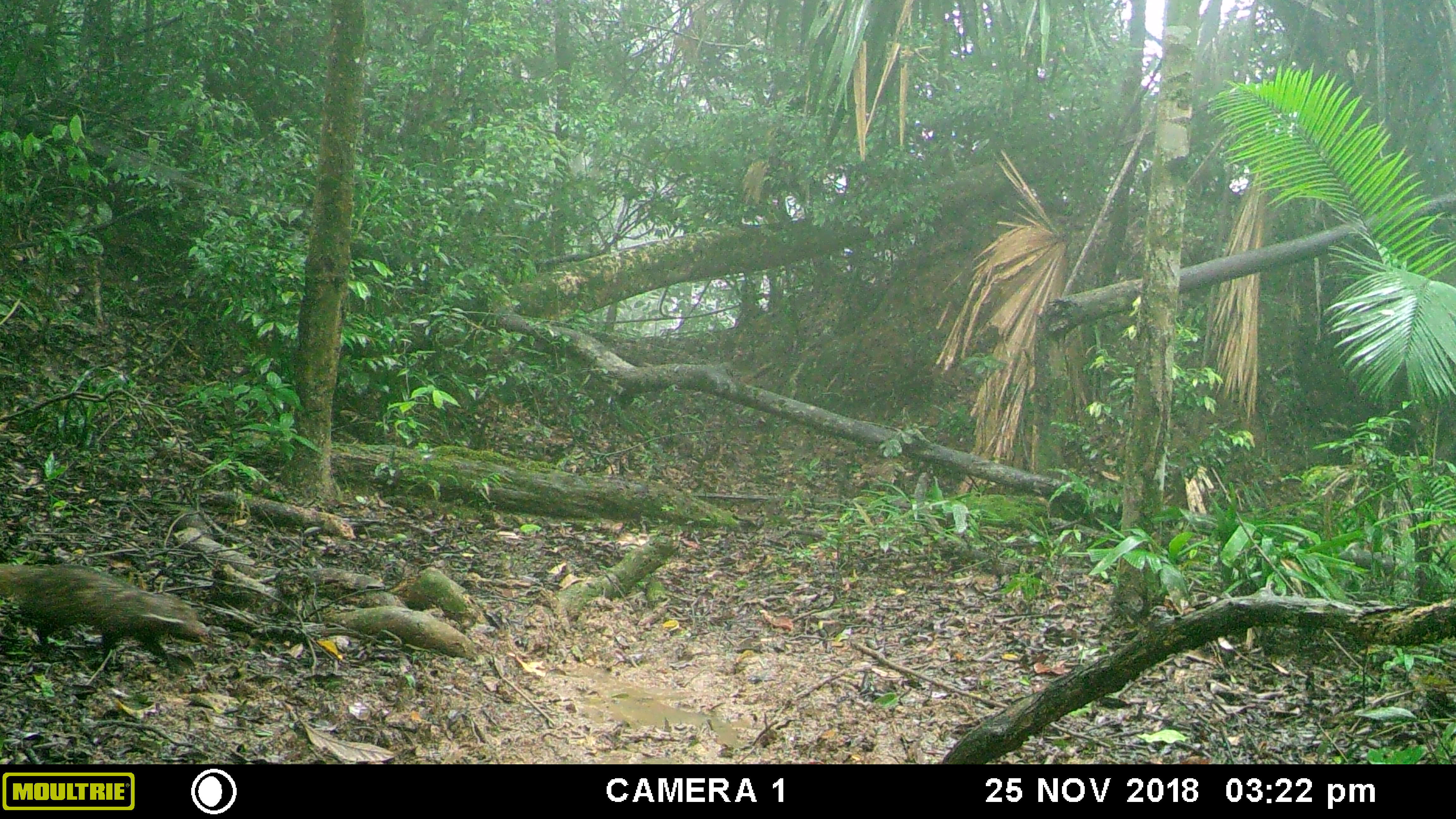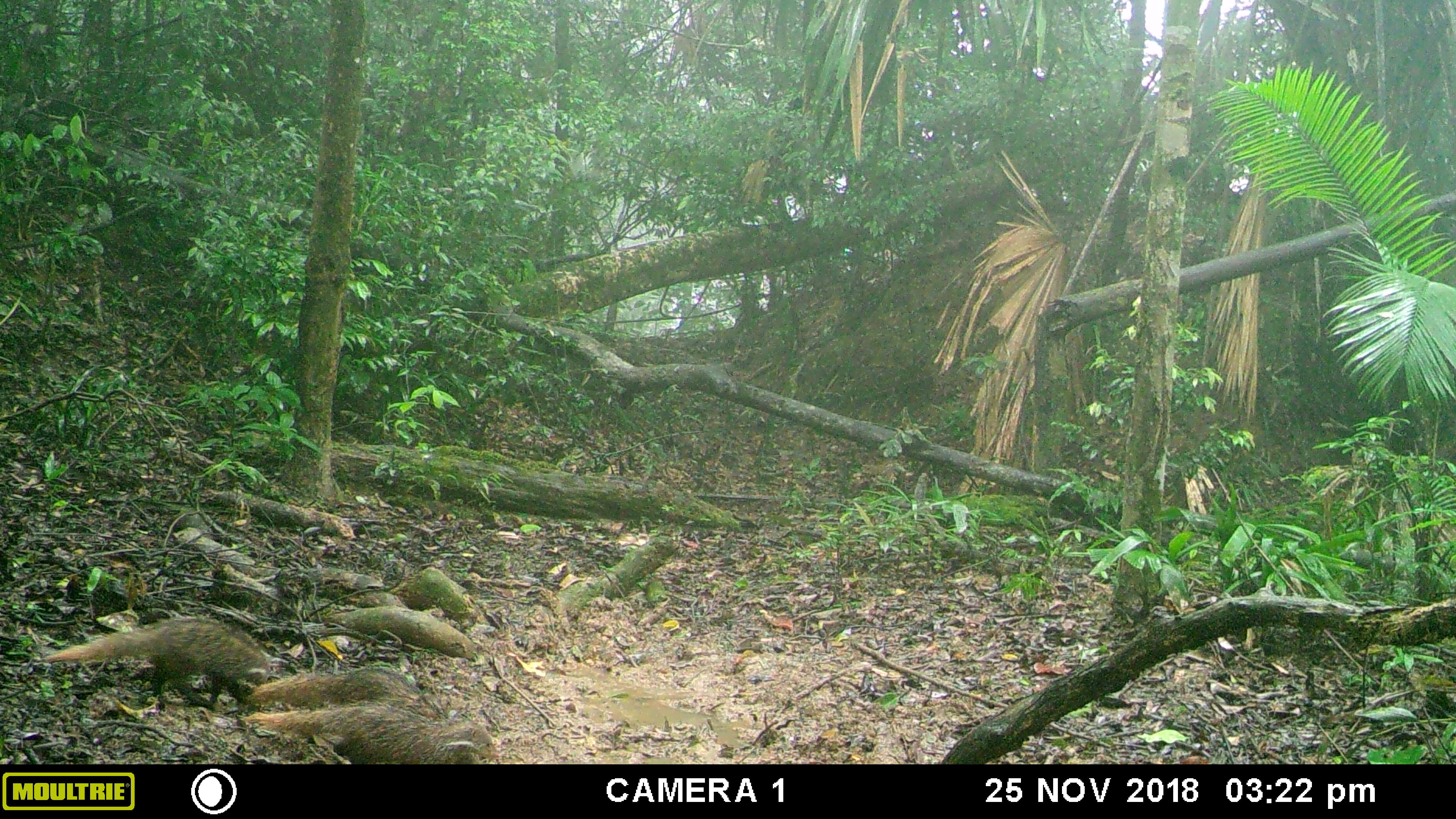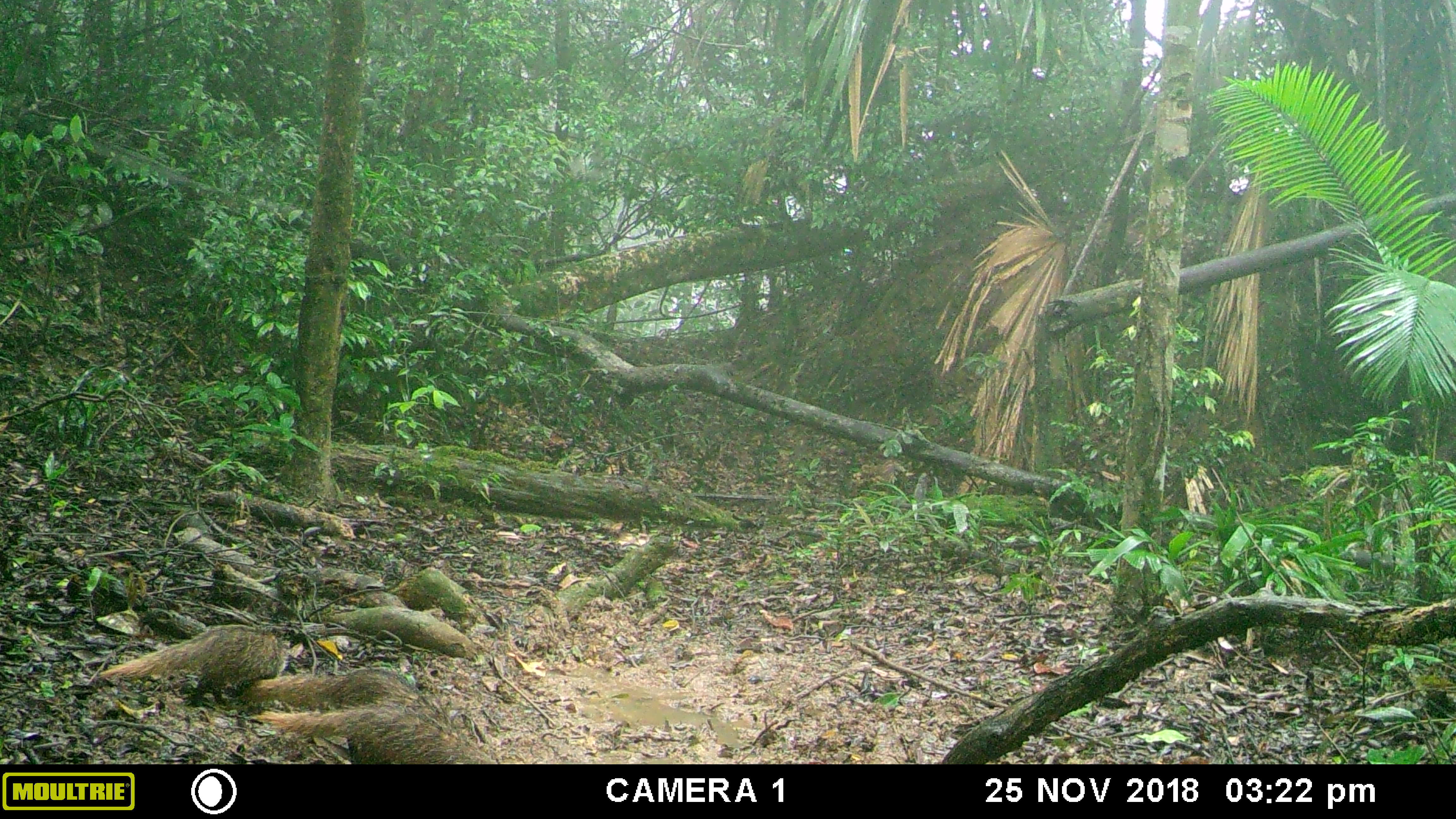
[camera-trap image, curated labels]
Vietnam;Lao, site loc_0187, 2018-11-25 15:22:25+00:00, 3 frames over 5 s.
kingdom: Animalia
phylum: Chordata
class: Mammalia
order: Carnivora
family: Herpestidae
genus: Urva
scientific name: Urva urva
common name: crab-eating mongoose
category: crab eating mongoose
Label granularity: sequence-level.